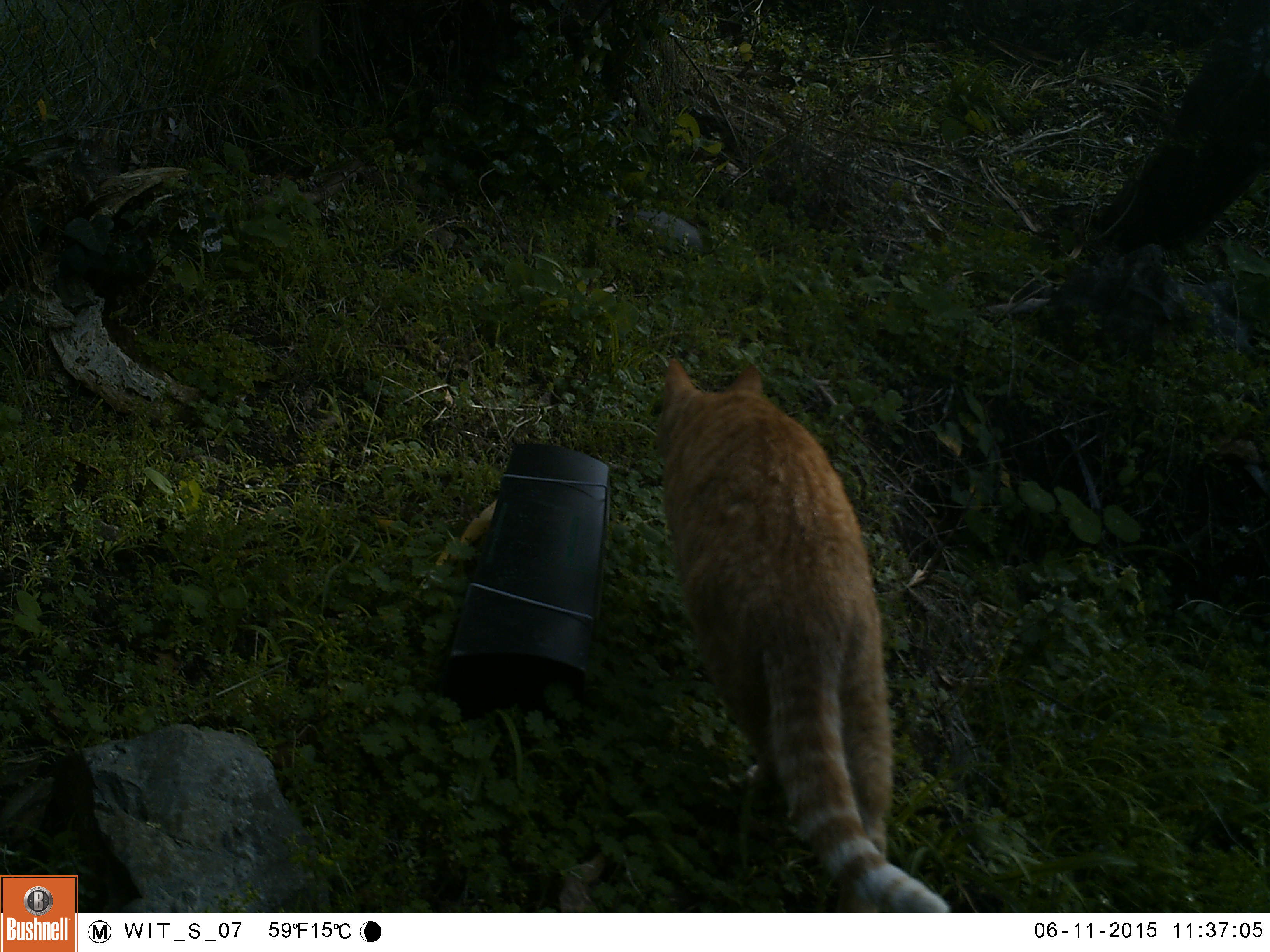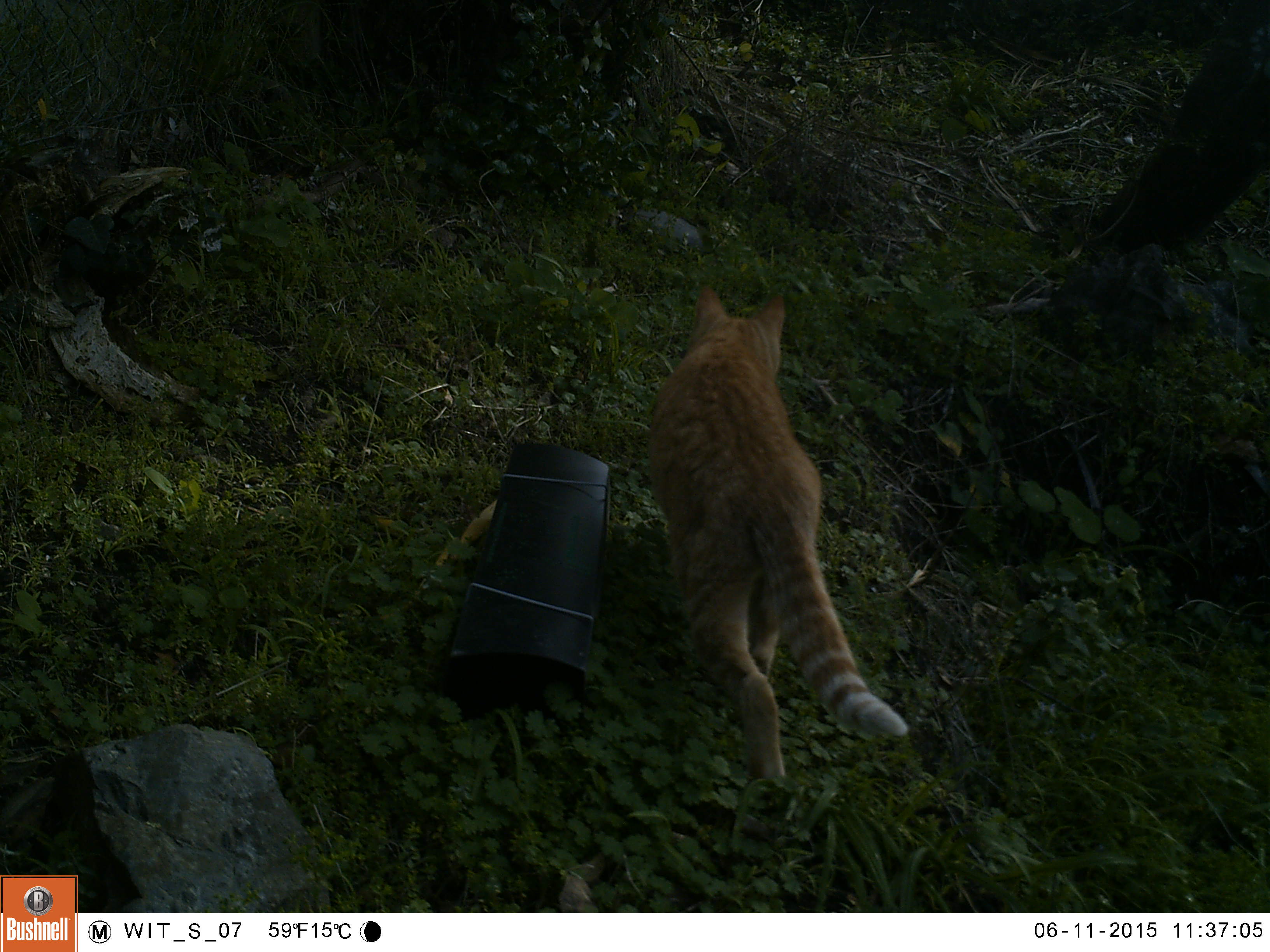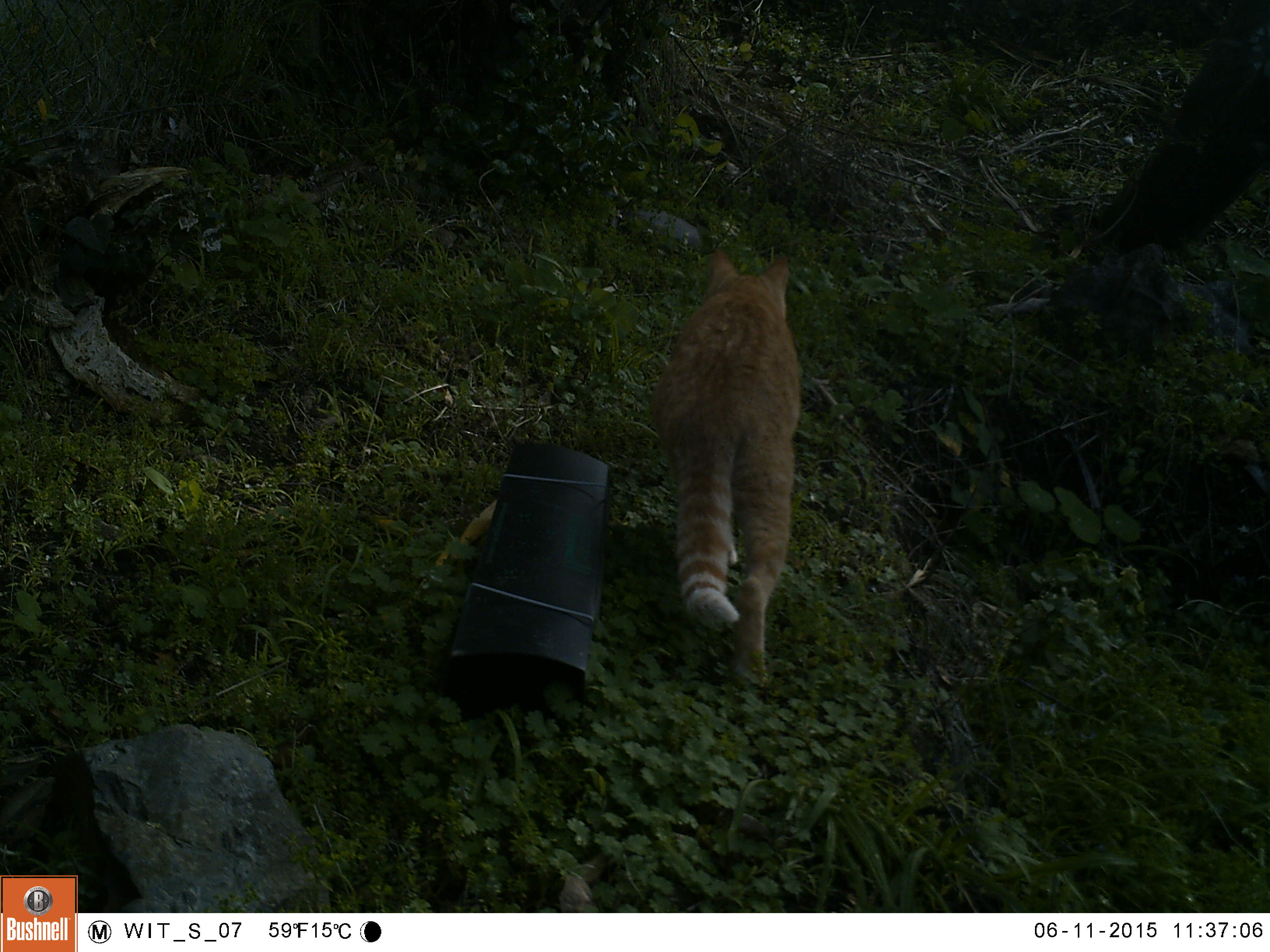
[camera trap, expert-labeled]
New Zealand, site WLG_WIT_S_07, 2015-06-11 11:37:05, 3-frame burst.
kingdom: Animalia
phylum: Chordata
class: Mammalia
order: Carnivora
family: Felidae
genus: Felis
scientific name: Felis catus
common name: domestic cat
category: cat